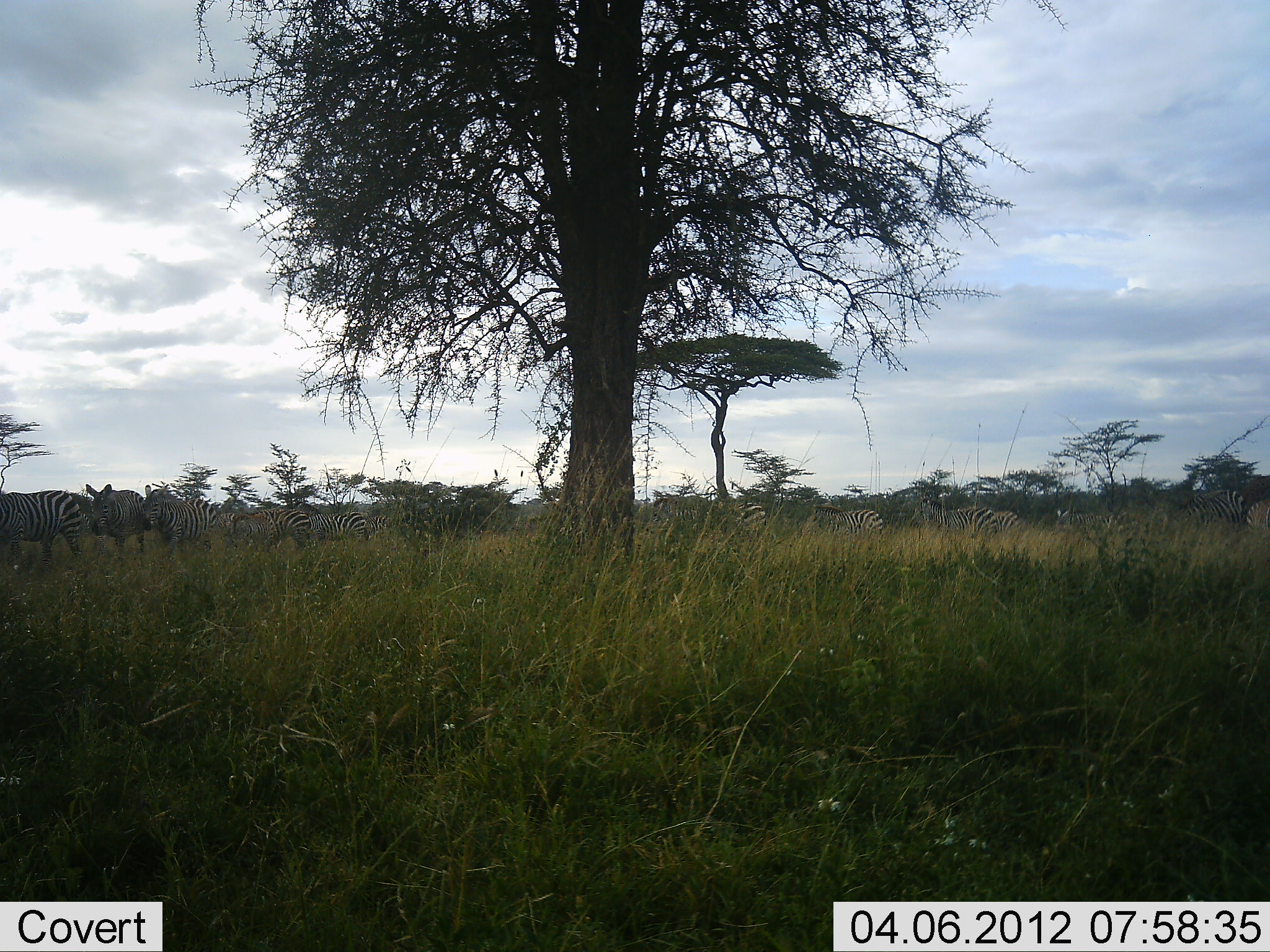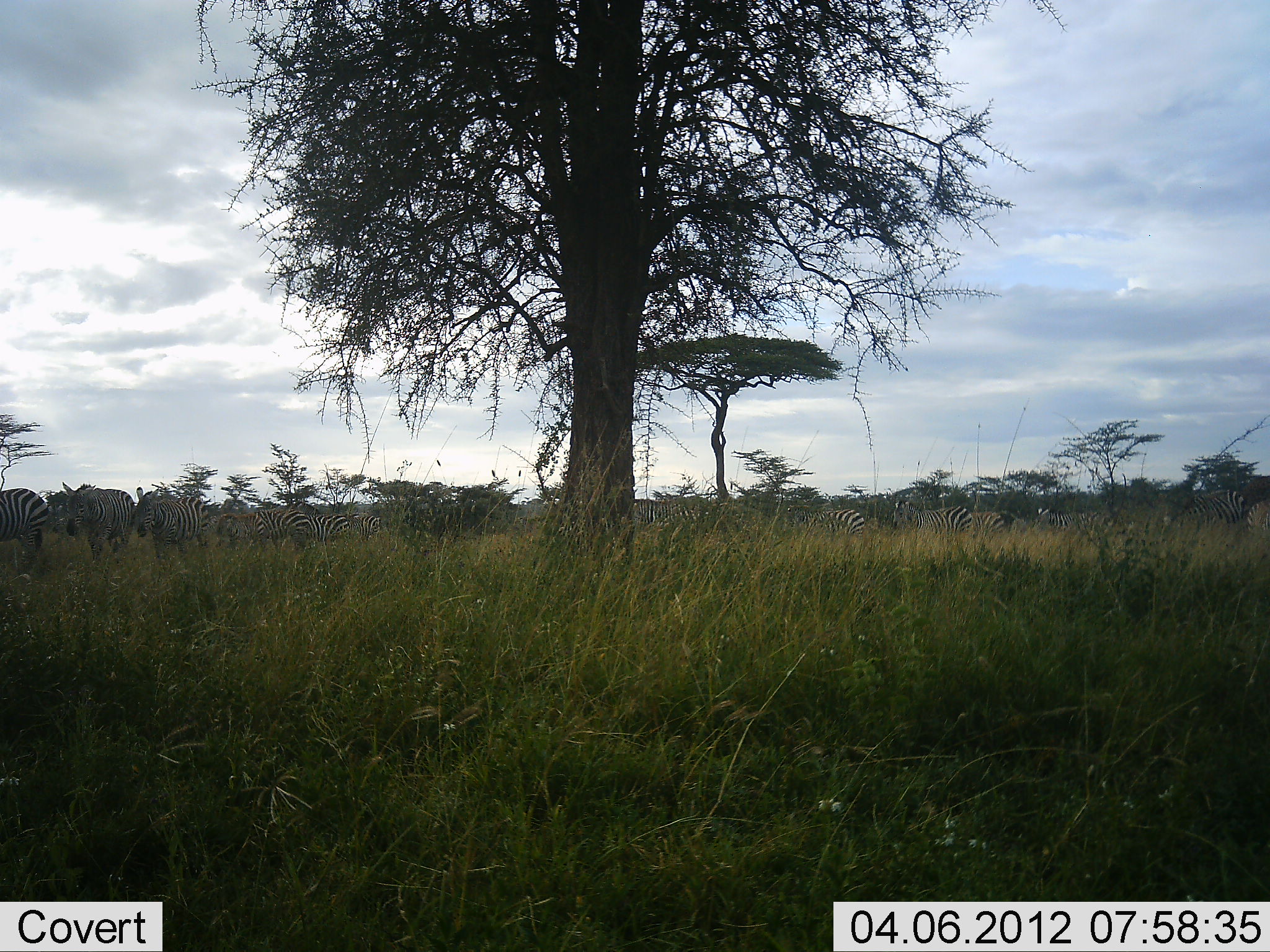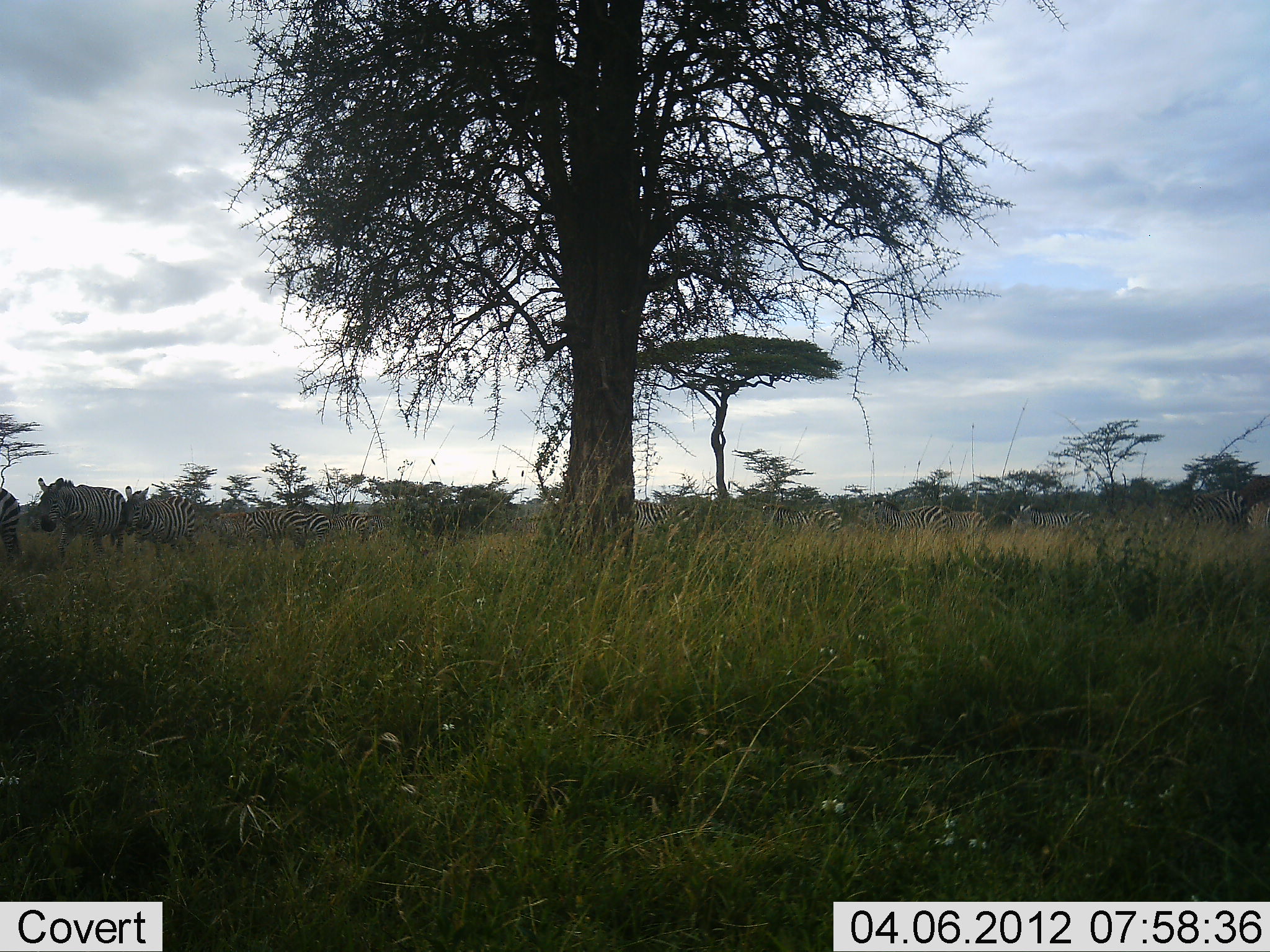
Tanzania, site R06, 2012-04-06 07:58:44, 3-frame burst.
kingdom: Animalia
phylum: Chordata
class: Mammalia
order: Perissodactyla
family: Equidae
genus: Equus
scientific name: Equus quagga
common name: plains zebra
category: zebra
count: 11-50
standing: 14%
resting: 0%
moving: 96%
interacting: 0%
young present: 0%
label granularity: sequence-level